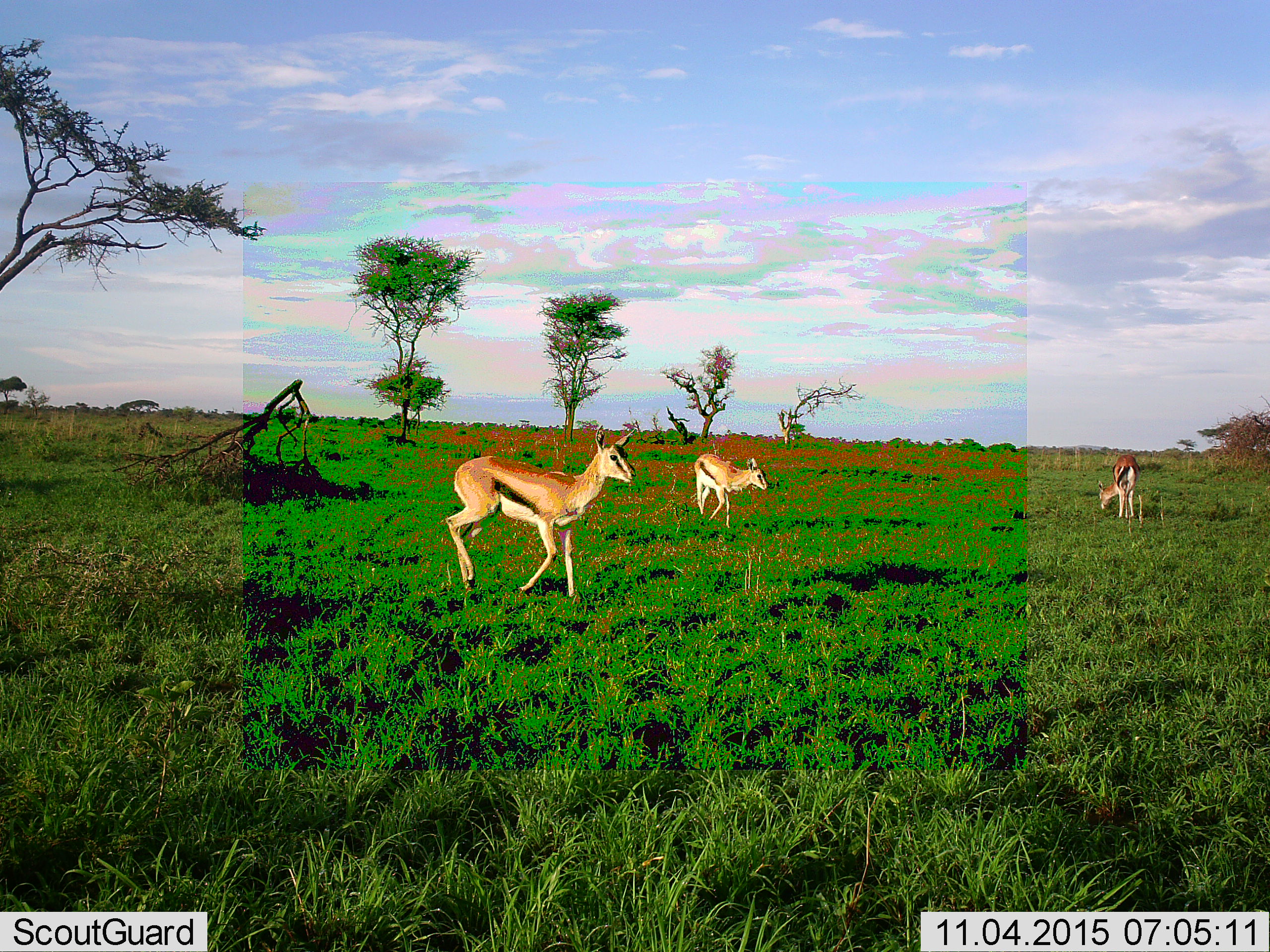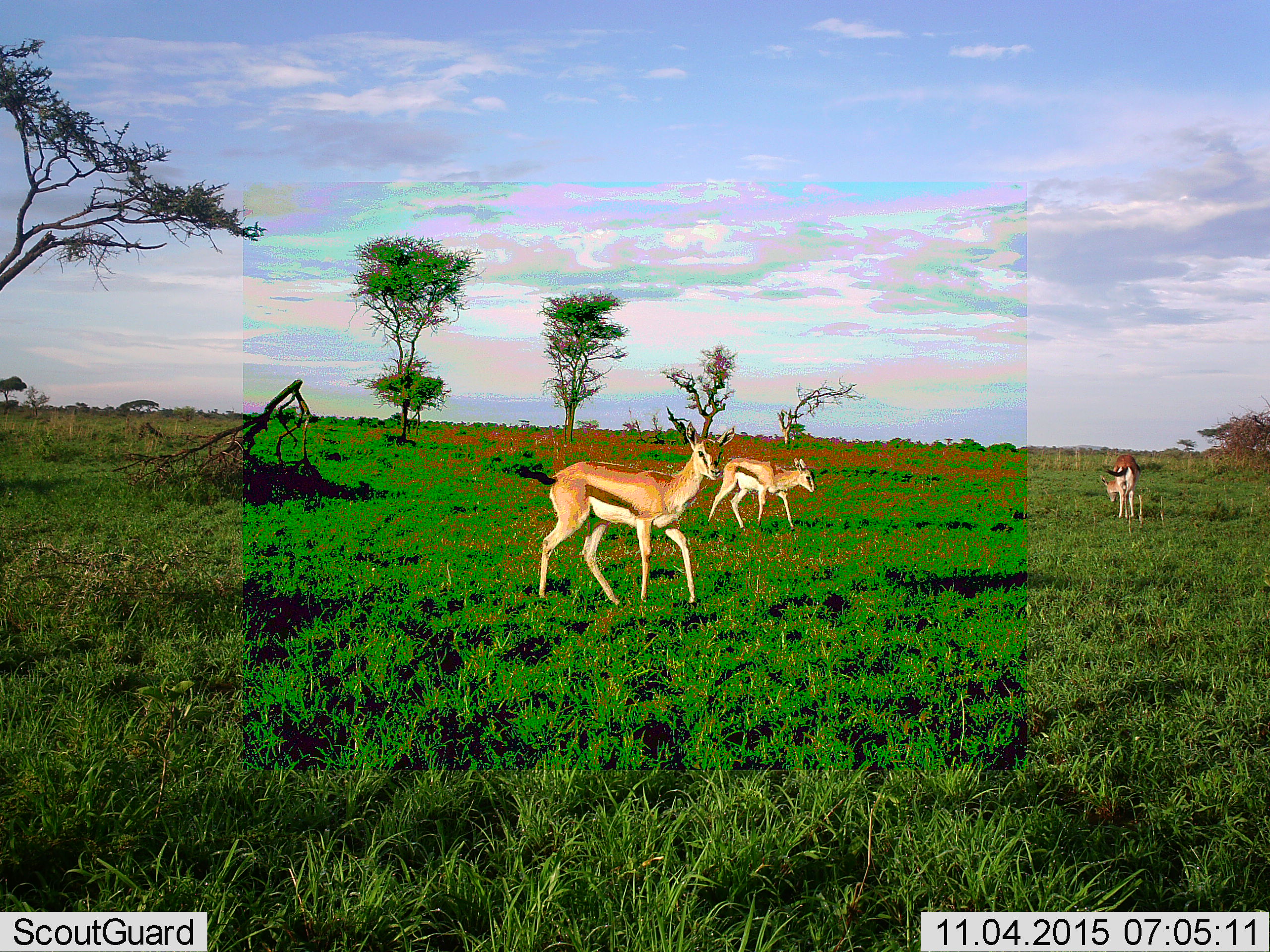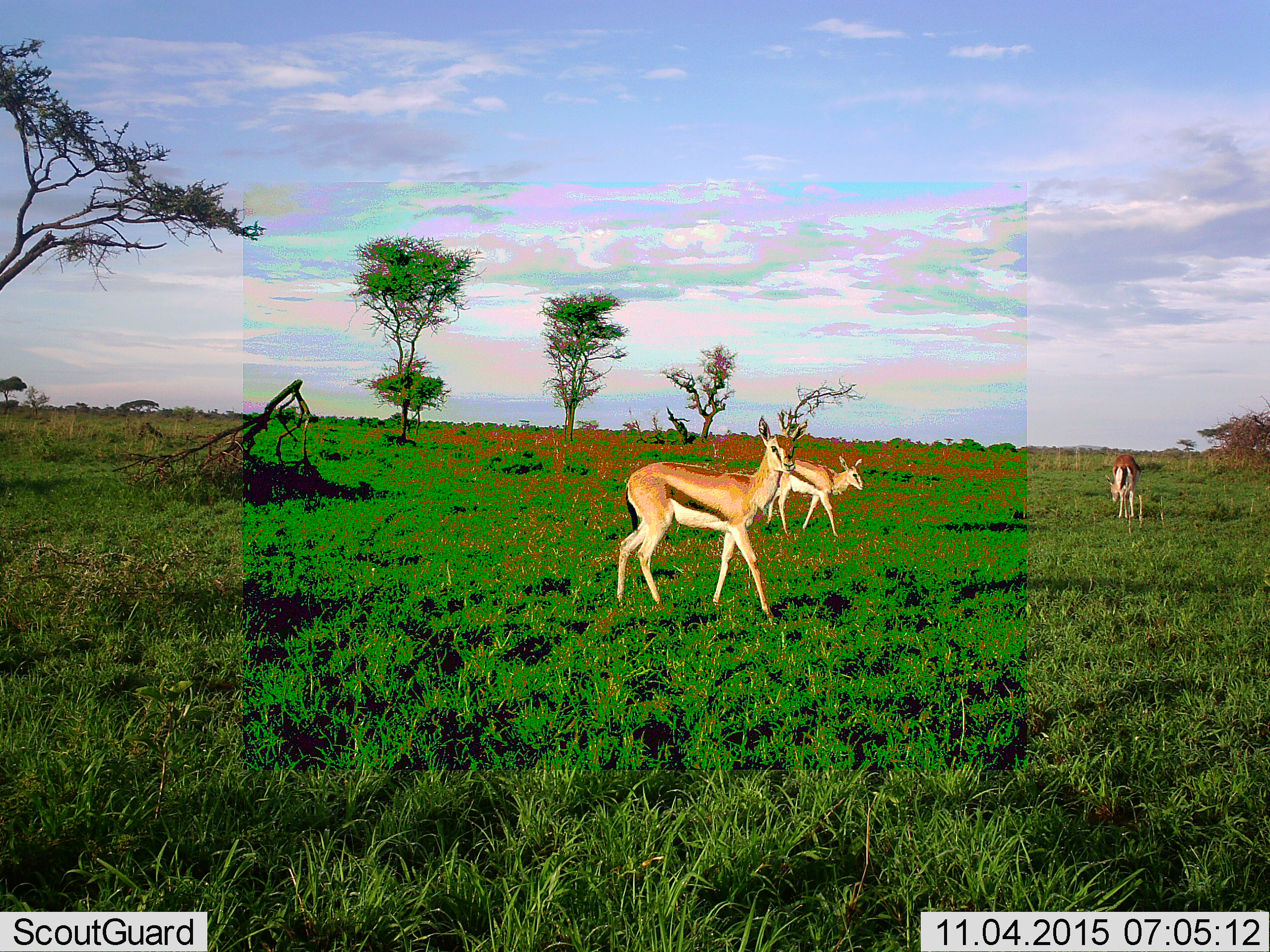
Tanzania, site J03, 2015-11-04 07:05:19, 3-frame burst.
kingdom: Animalia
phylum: Chordata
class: Mammalia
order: Artiodactyla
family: Bovidae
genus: Eudorcas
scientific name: Eudorcas thomsonii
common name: thomson's gazelle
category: gazellethomsons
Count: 3.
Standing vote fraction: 30%.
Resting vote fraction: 0%.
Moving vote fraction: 80%.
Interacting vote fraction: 0%.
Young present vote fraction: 0%.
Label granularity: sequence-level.